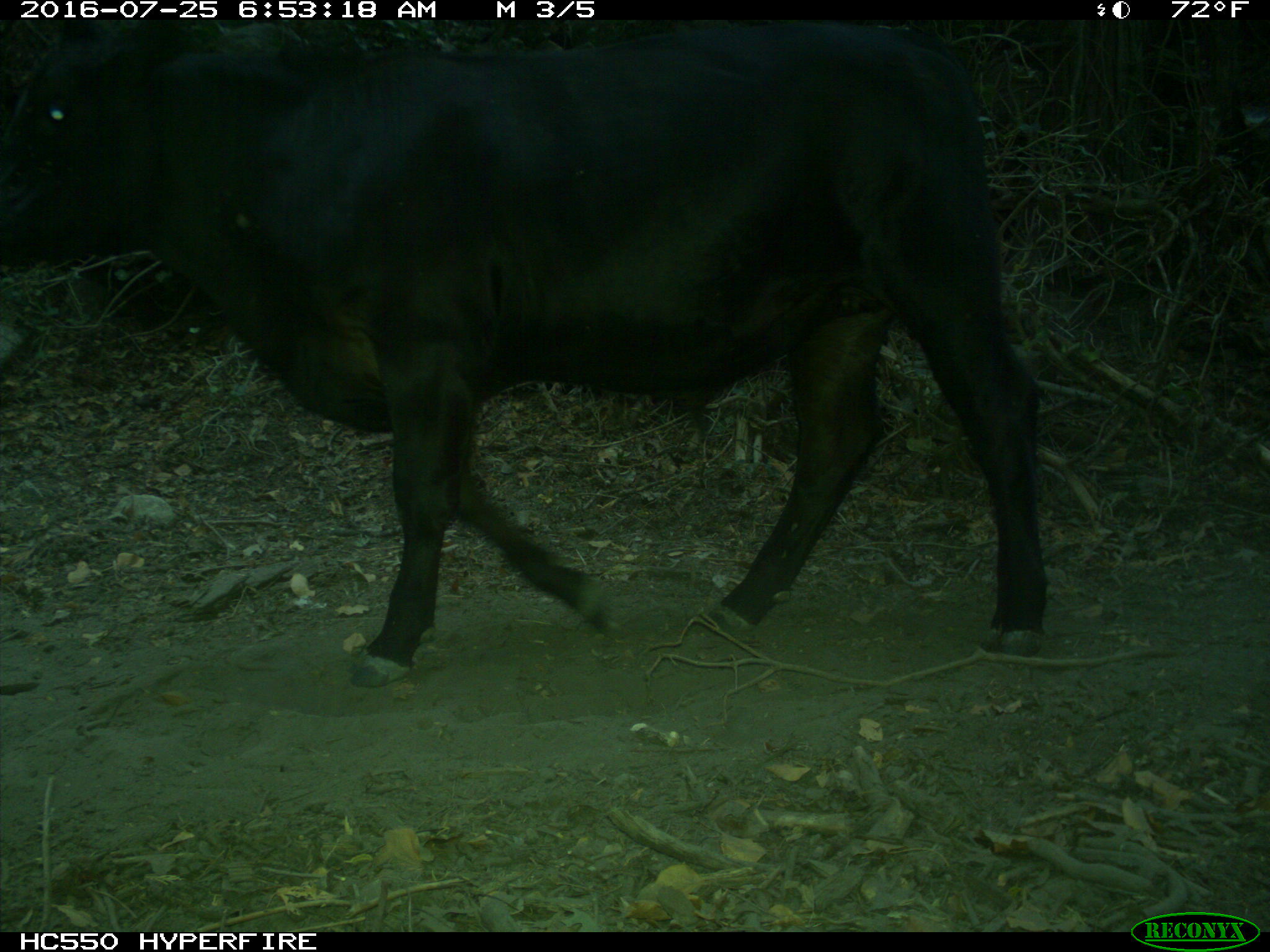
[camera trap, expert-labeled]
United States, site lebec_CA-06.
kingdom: Animalia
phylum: Chordata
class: Mammalia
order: Artiodactyla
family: Bovidae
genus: Bos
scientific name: Bos taurus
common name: domestic cow